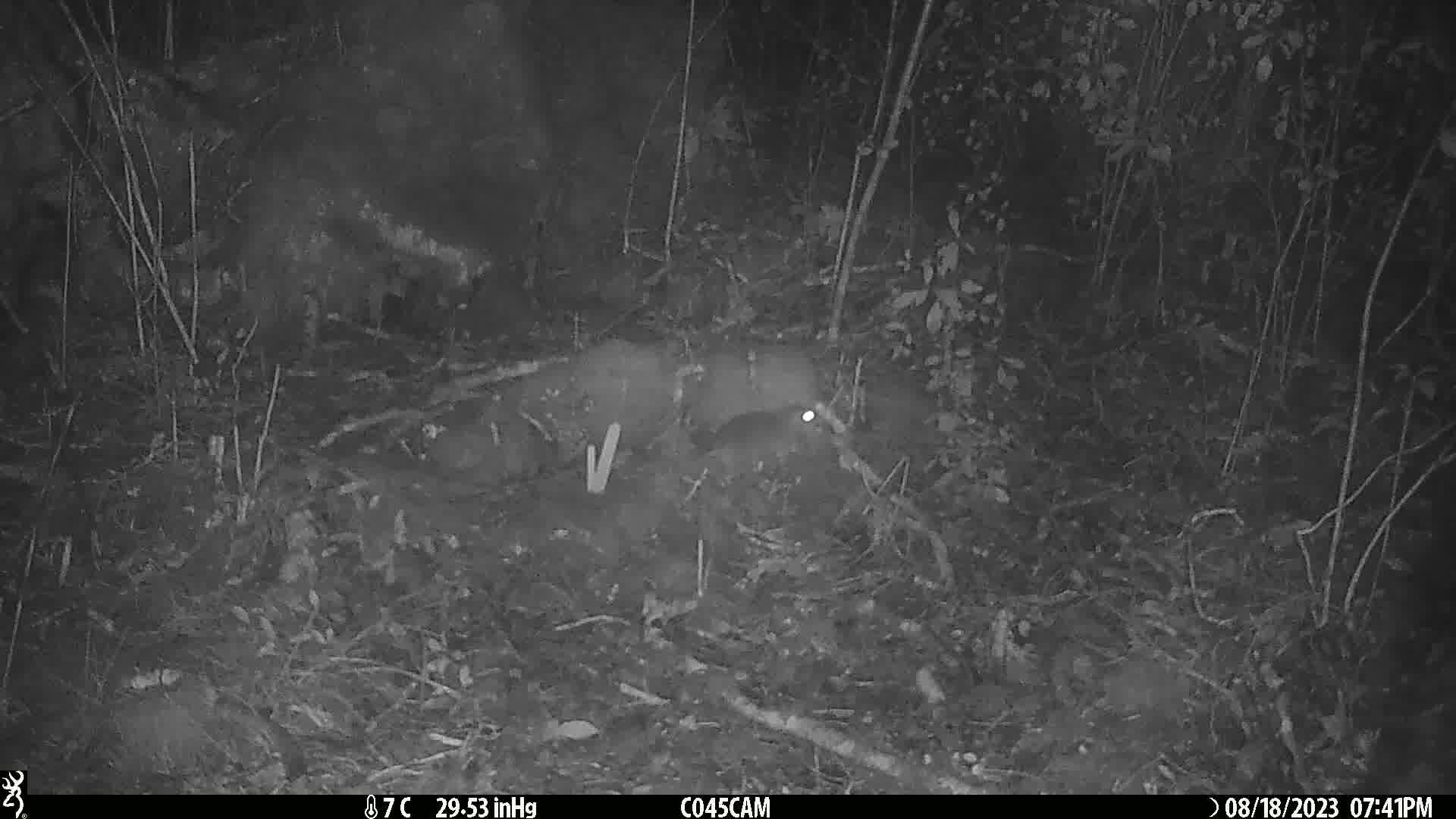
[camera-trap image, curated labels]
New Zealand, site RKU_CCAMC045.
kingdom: Animalia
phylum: Chordata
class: Mammalia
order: Rodentia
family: Muridae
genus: Rattus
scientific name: Rattus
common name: rat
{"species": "rat (Rattus)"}